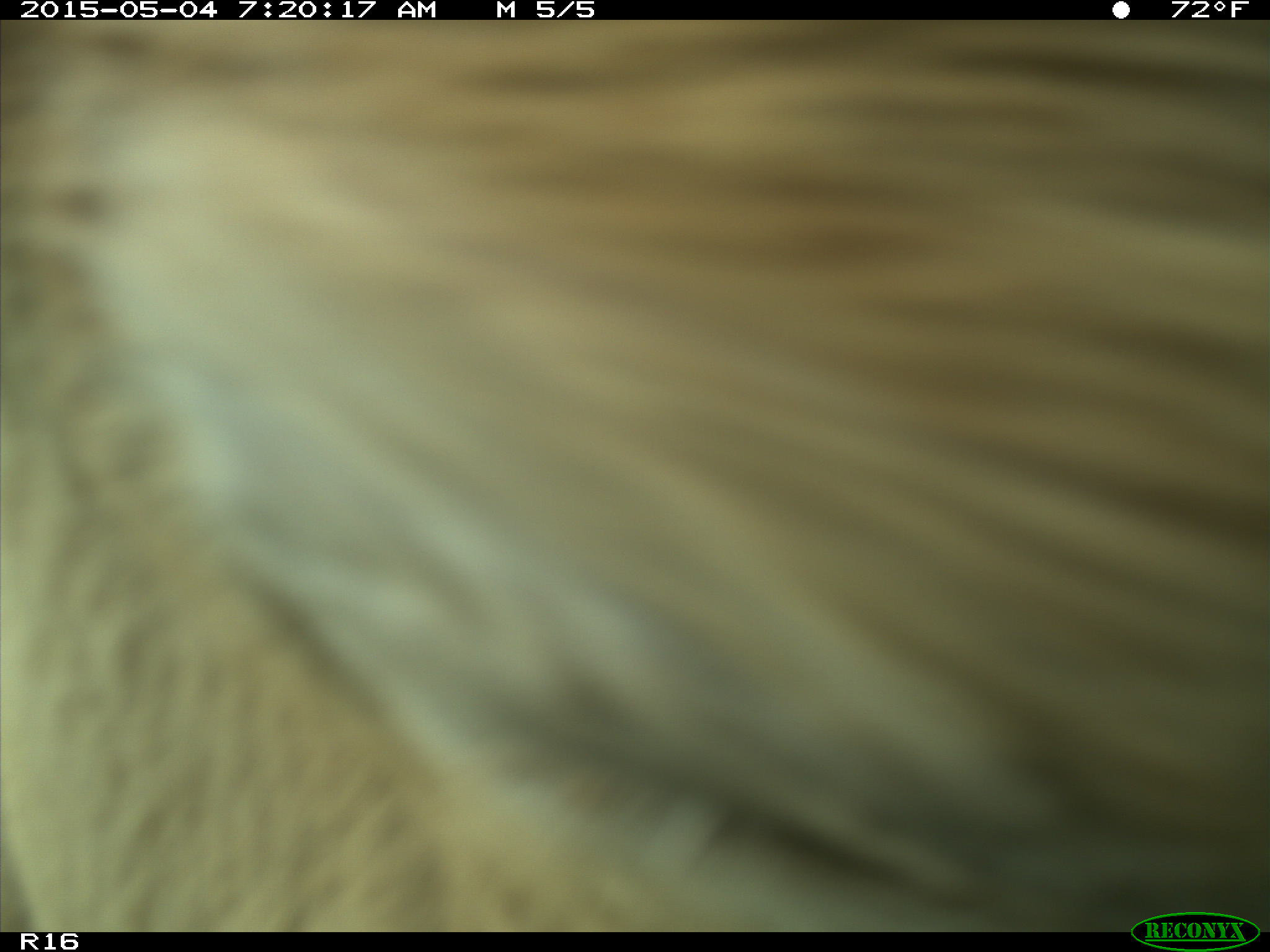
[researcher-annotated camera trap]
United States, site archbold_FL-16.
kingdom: Animalia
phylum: Chordata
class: Mammalia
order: Artiodactyla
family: Bovidae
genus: Bos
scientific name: Bos taurus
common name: domestic cow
Bos taurus (domestic cow).